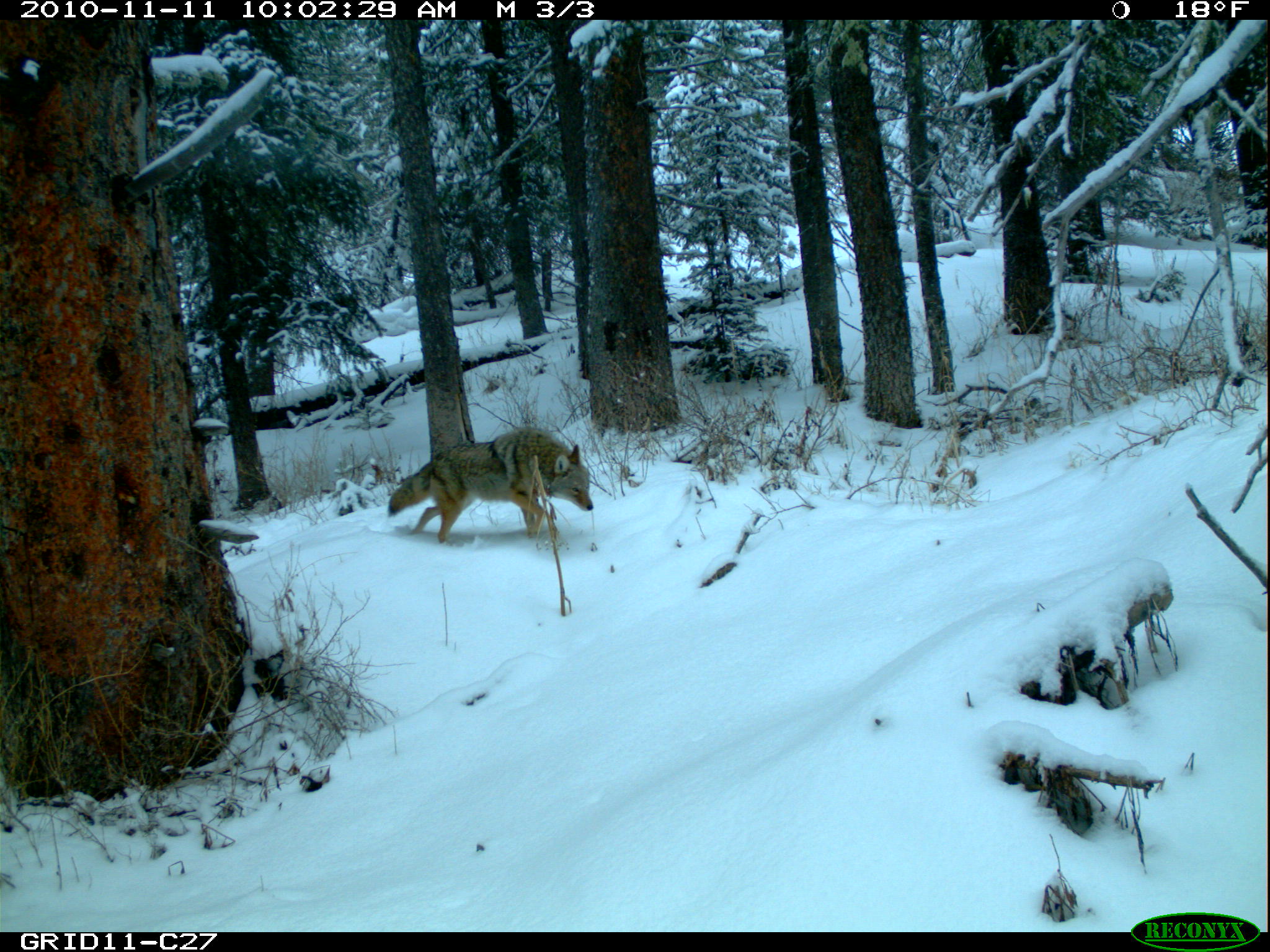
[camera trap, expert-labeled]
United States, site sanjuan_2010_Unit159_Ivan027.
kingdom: Animalia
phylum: Chordata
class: Mammalia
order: Carnivora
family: Canidae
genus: Canis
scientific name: Canis latrans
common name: coyote